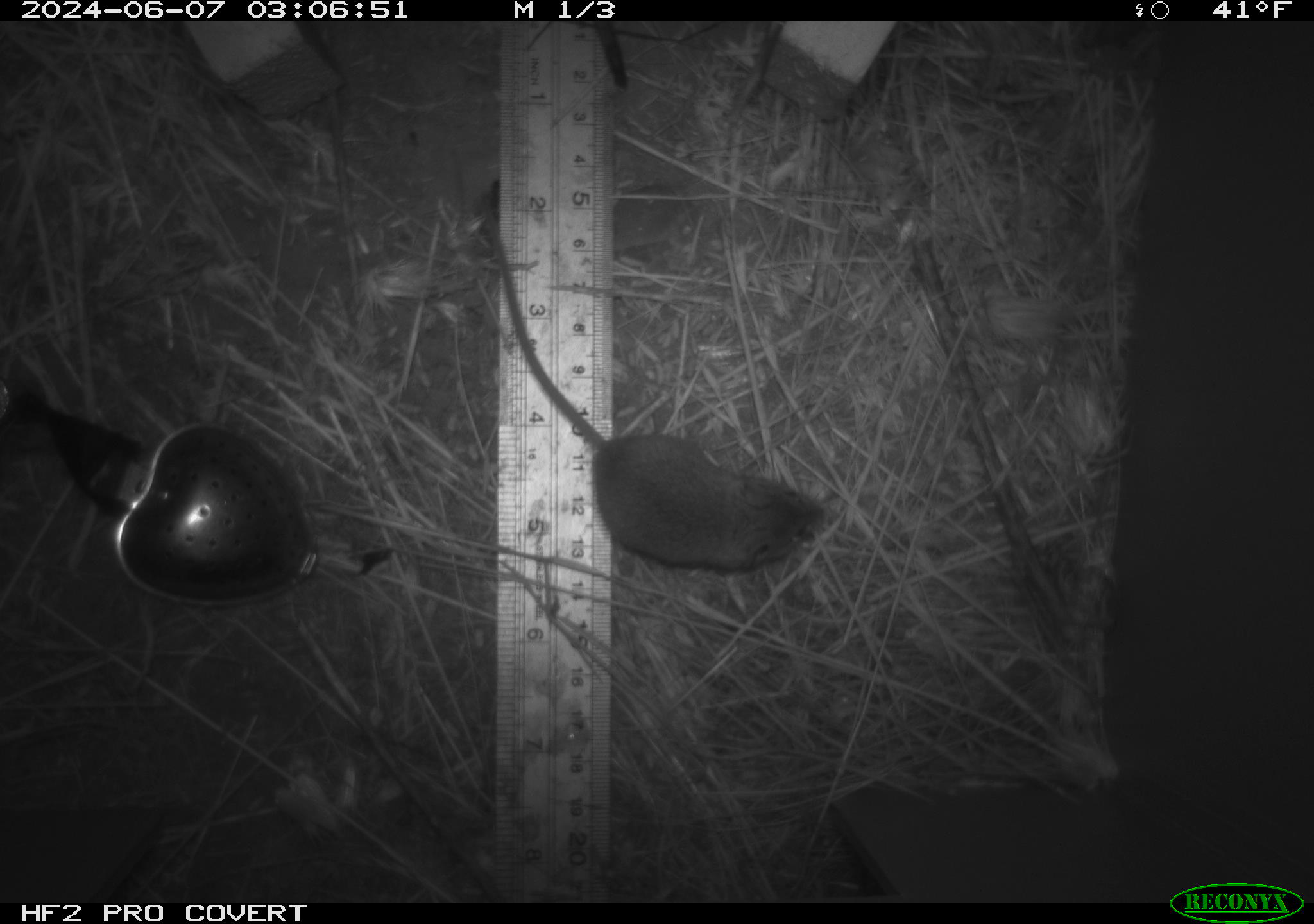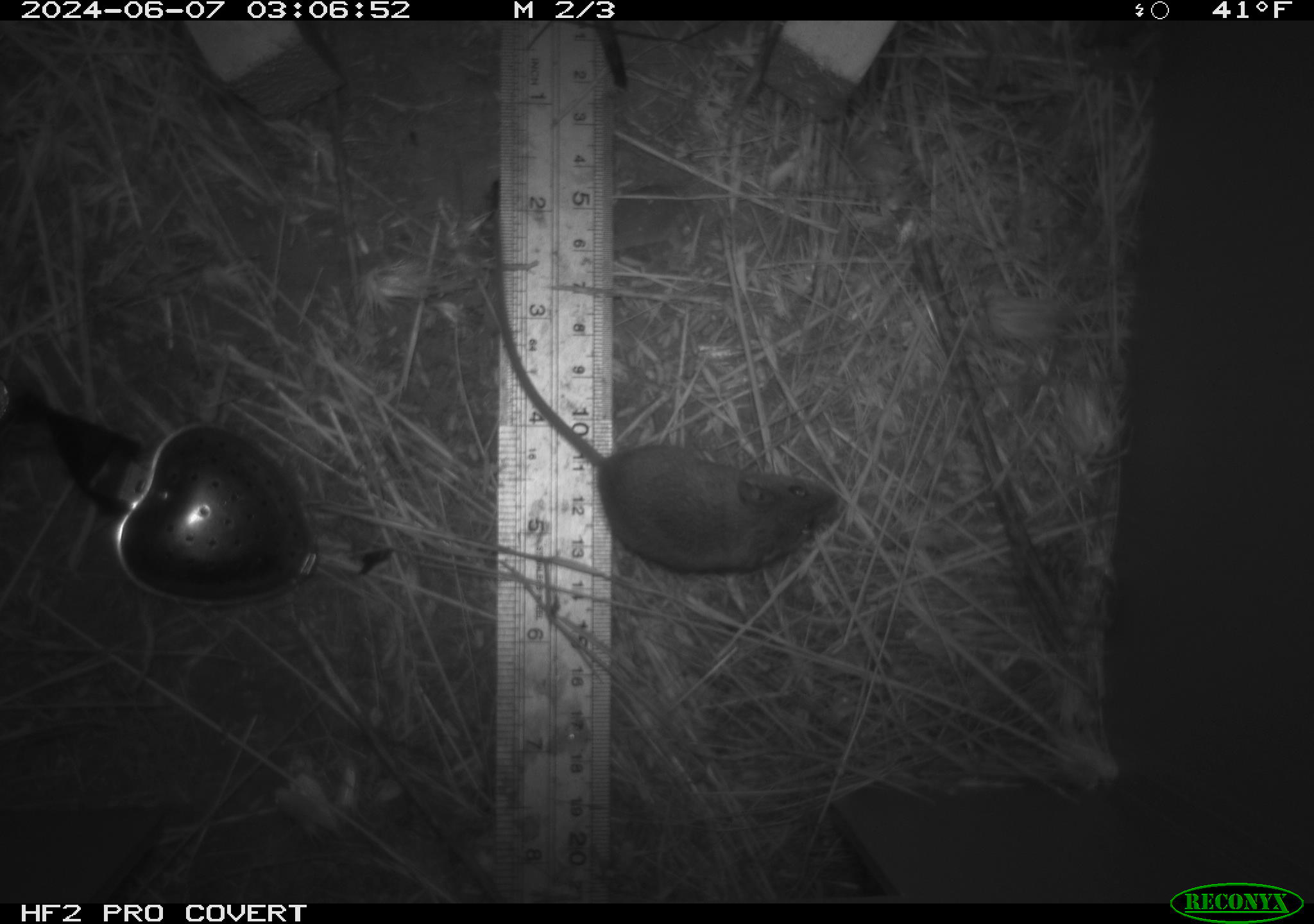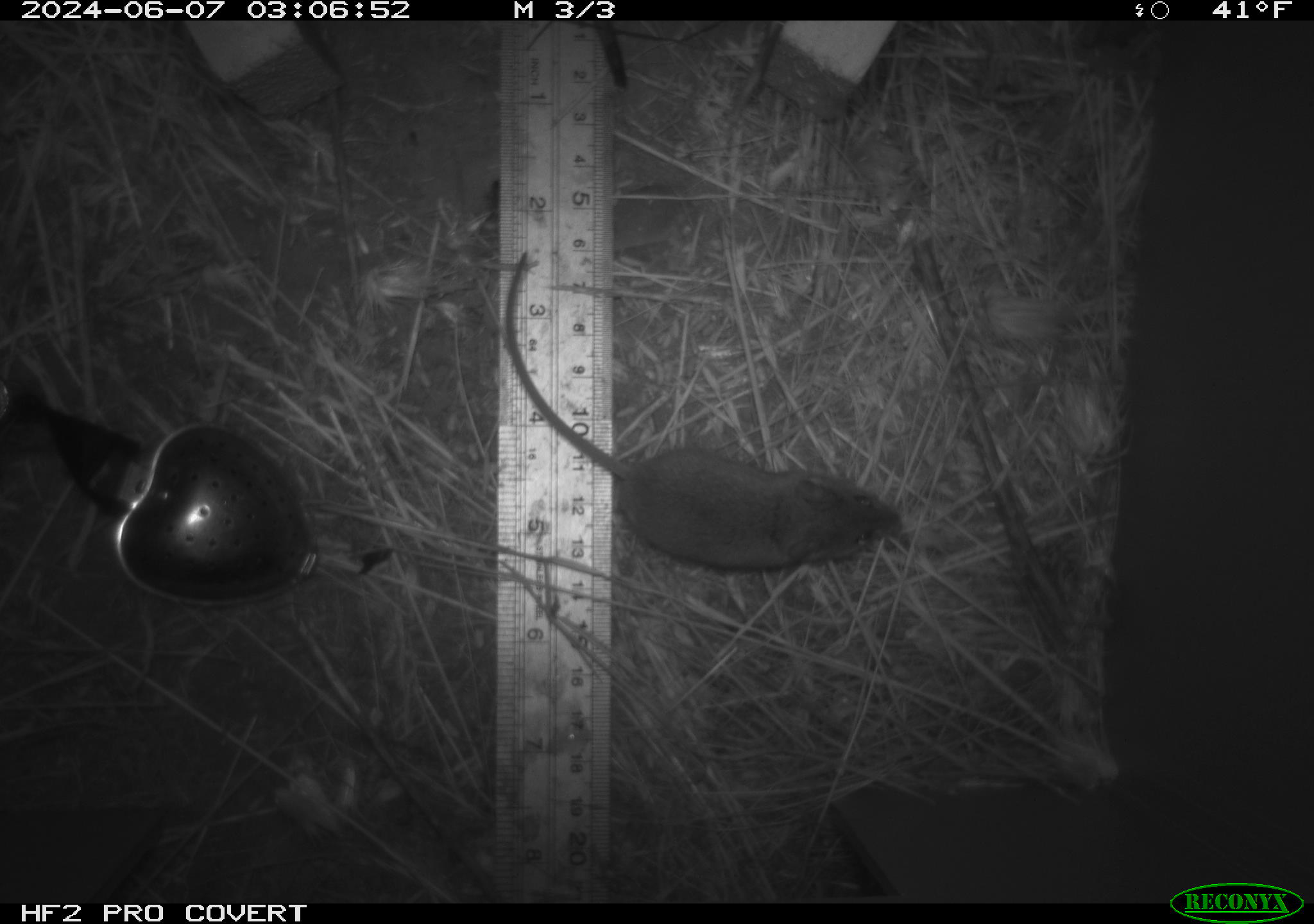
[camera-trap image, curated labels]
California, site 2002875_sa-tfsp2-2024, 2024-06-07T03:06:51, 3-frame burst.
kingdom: Animalia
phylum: Chordata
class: Mammalia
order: Rodentia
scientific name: Rodentia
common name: mouse species